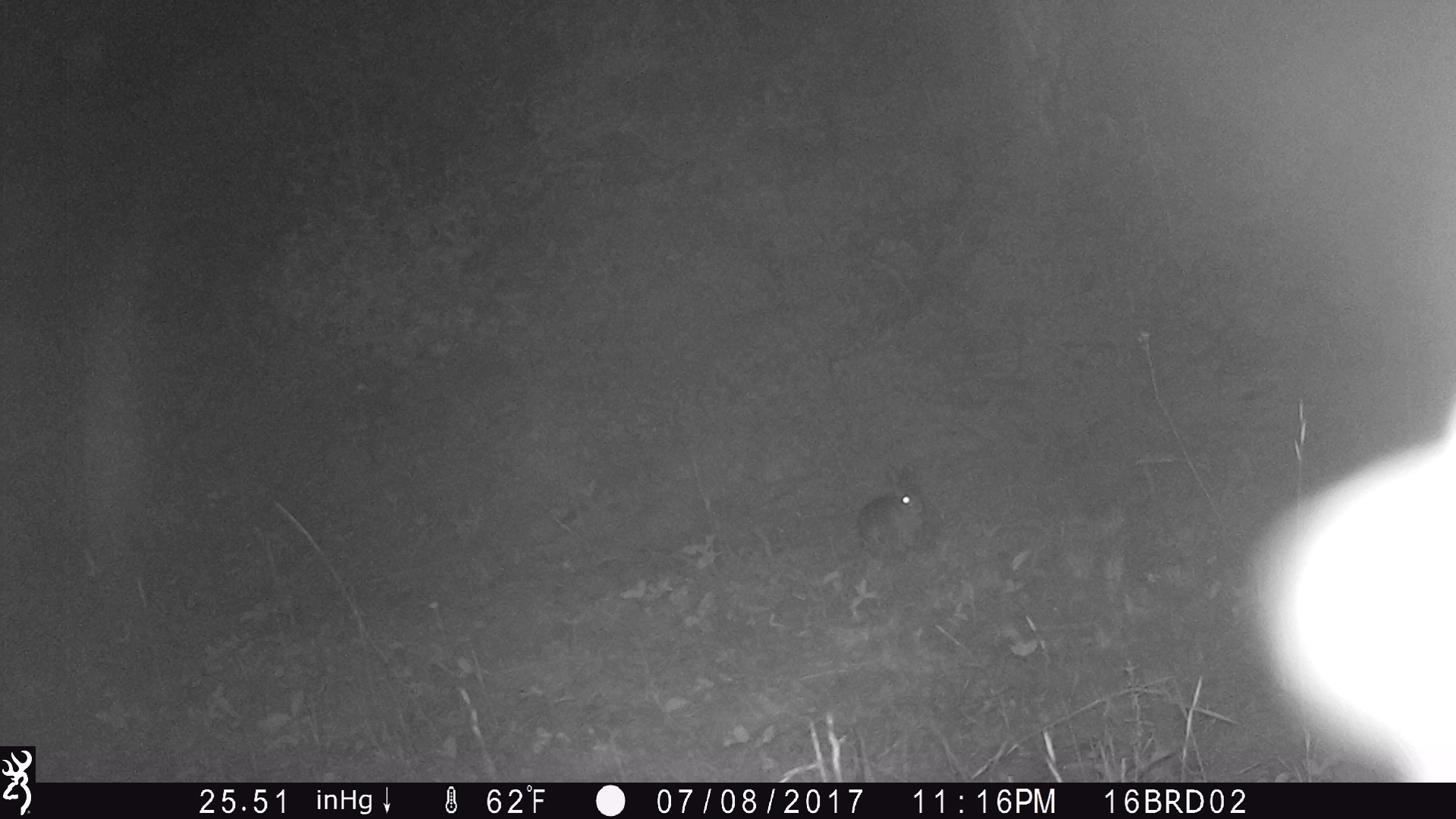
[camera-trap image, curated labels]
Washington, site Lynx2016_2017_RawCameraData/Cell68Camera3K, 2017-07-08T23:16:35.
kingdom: Animalia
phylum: Chordata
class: Mammalia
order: Lagomorpha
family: Leporidae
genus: Lepus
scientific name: Lepus americanus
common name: snowshoe hare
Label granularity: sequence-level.